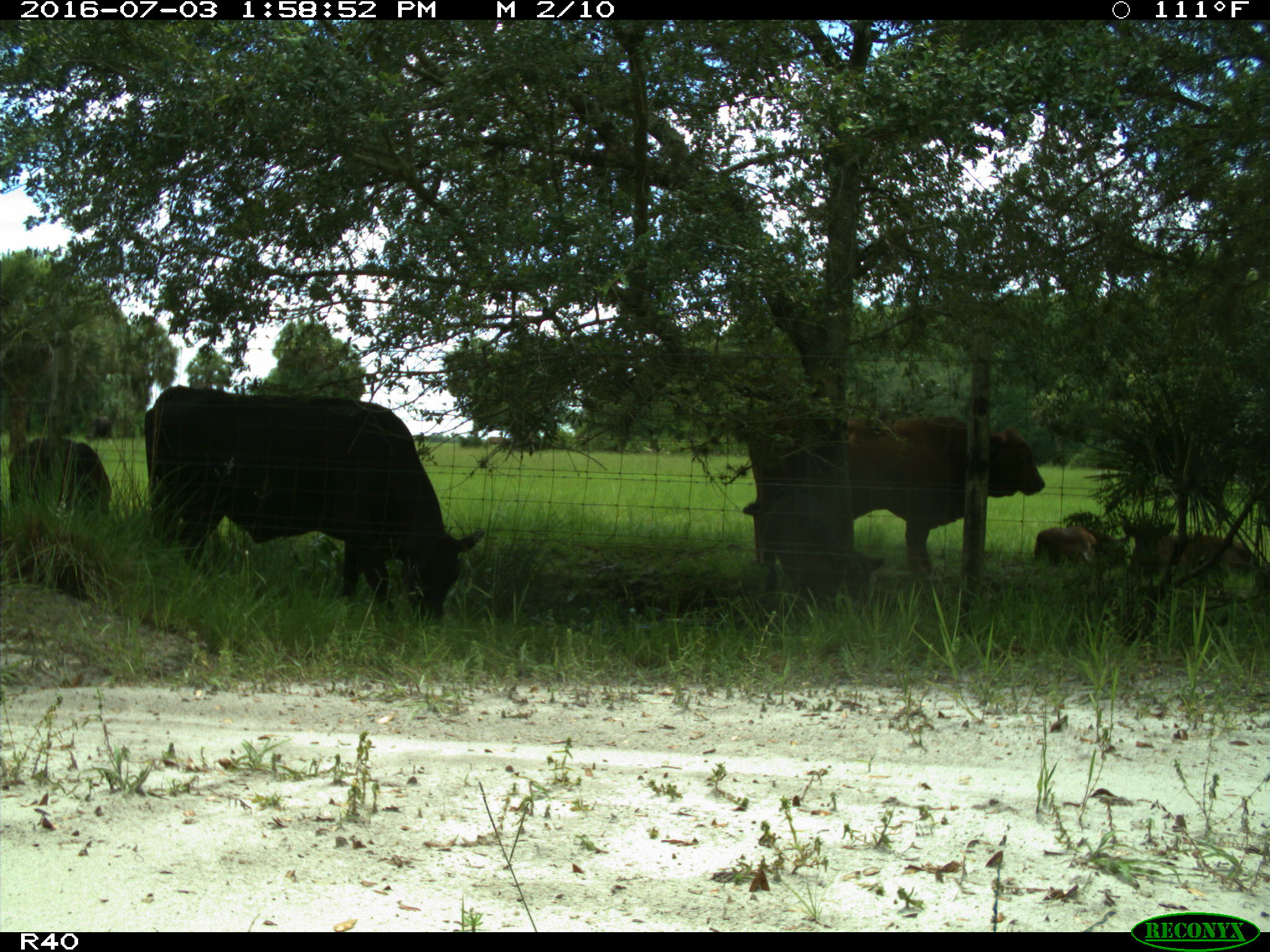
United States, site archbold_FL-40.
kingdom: Animalia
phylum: Chordata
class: Mammalia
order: Artiodactyla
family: Bovidae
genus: Bos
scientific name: Bos taurus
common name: domestic cow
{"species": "Bos taurus (domestic cow)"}